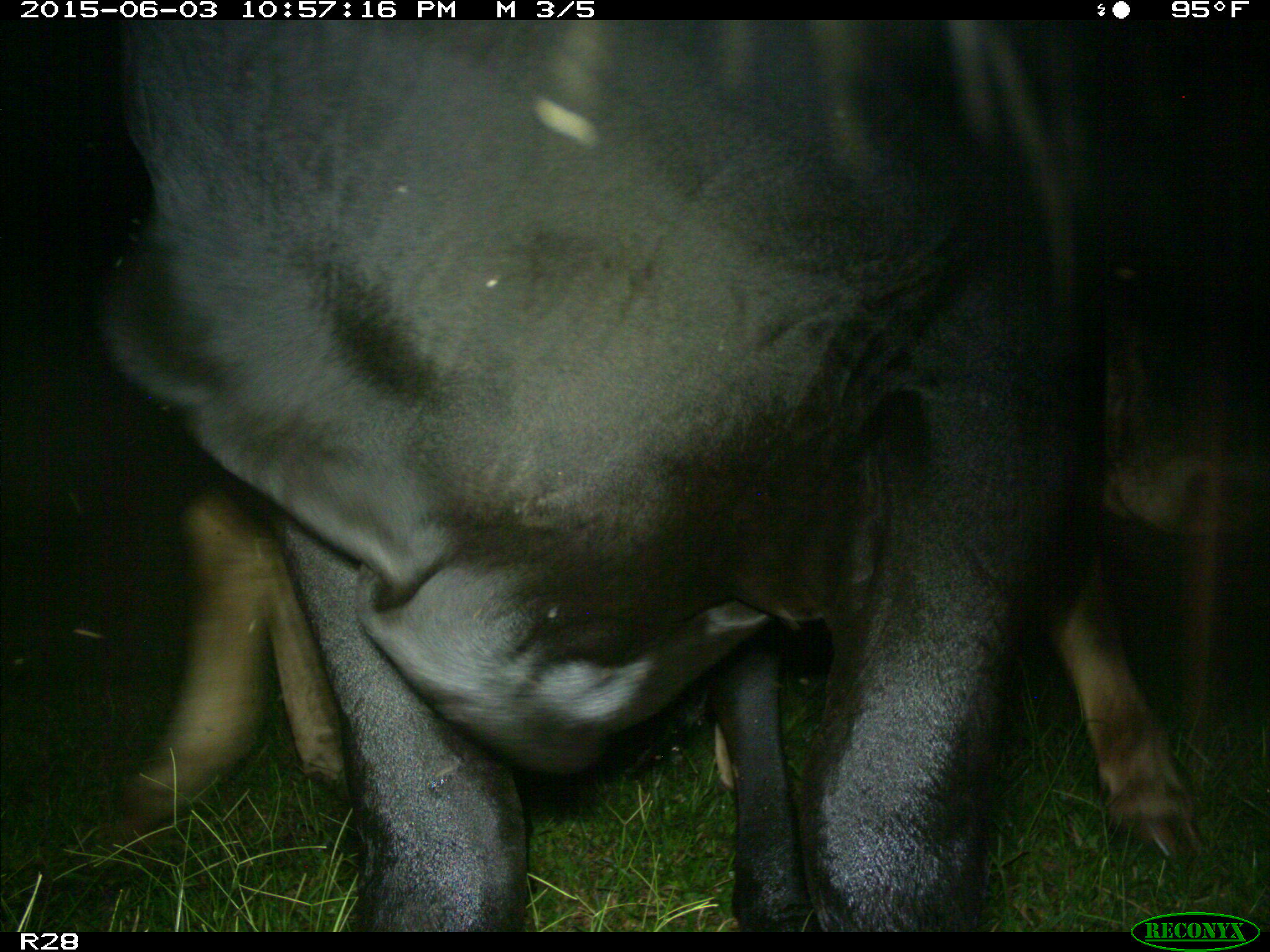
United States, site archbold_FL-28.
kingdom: Animalia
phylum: Chordata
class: Mammalia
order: Artiodactyla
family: Bovidae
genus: Bos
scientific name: Bos taurus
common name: domestic cow